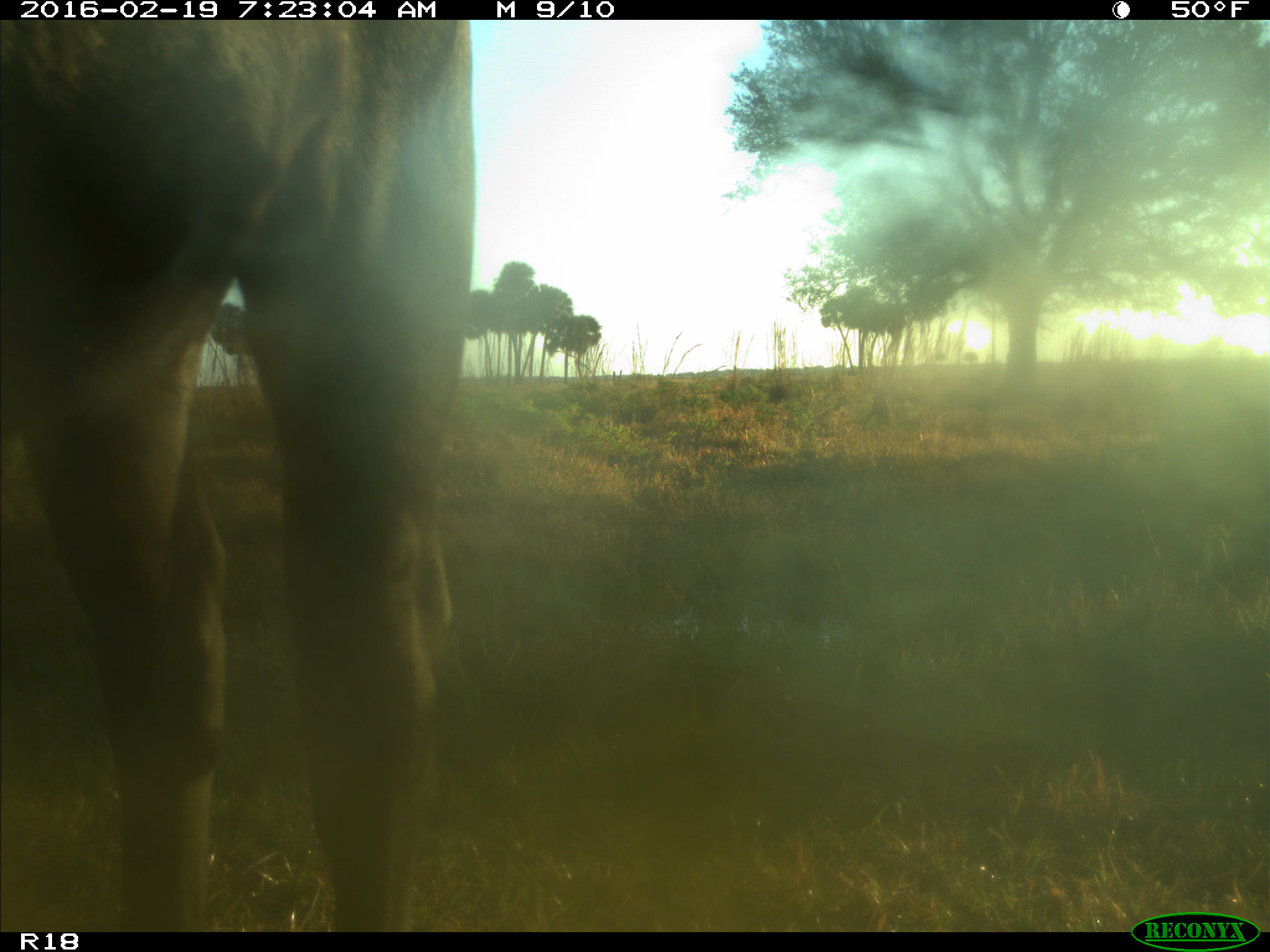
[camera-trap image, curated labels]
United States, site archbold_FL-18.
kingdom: Animalia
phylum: Chordata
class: Mammalia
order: Artiodactyla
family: Bovidae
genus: Bos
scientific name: Bos taurus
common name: domestic cow